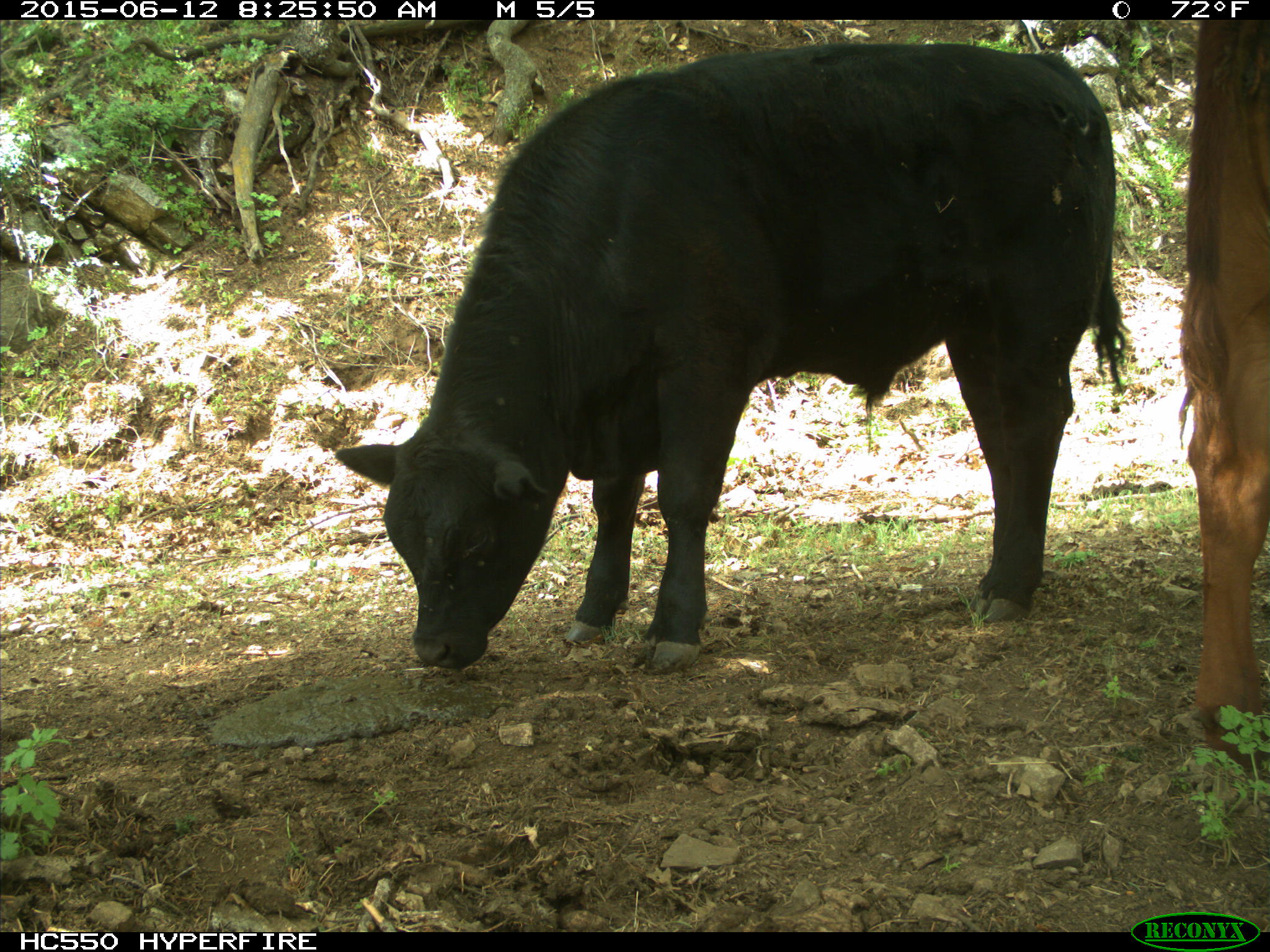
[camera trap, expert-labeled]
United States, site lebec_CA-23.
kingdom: Animalia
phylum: Chordata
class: Mammalia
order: Artiodactyla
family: Bovidae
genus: Bos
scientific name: Bos taurus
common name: domestic cow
Bos taurus (domestic cow).